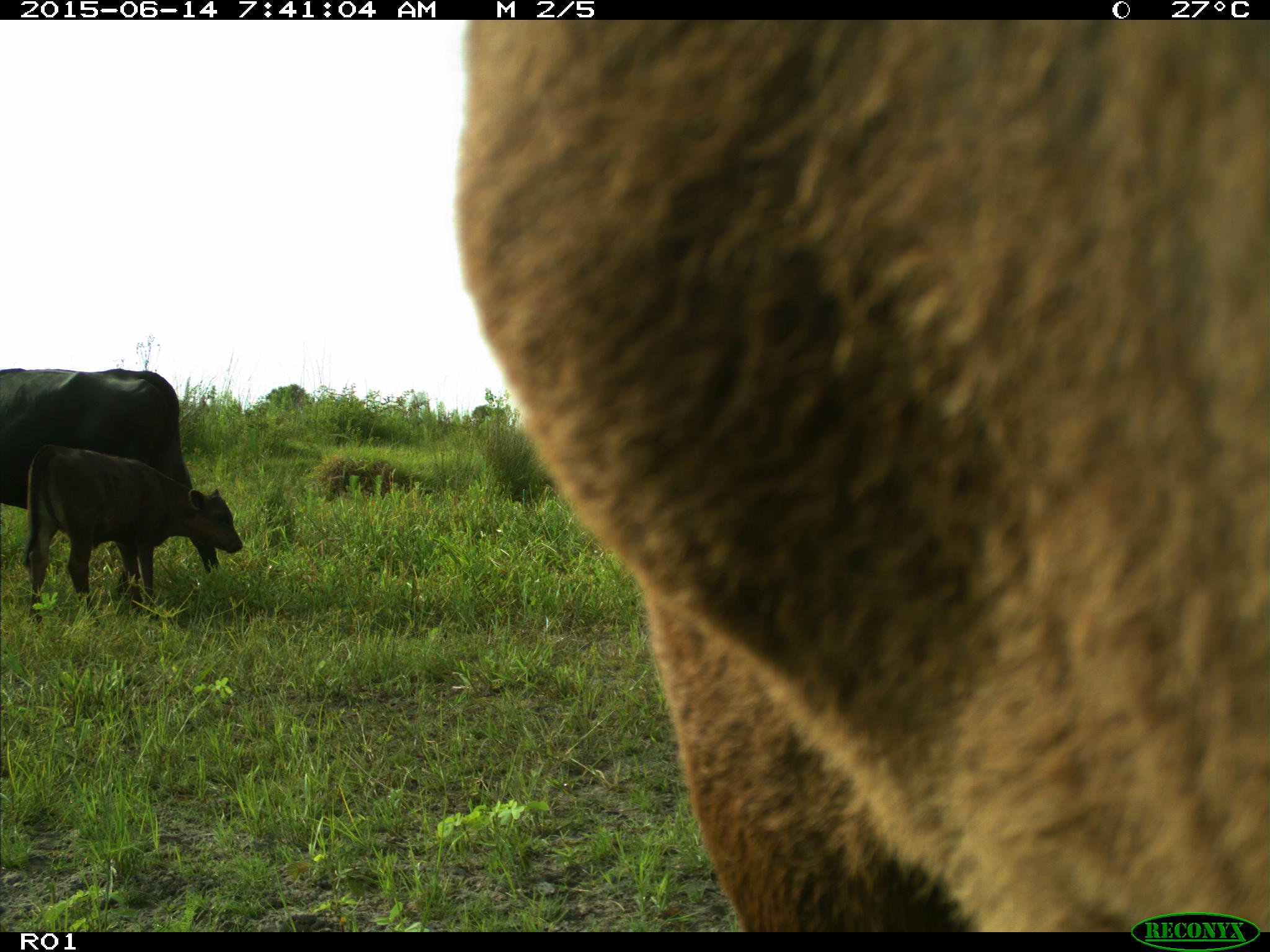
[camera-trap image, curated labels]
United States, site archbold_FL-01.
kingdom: Animalia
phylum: Chordata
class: Mammalia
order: Artiodactyla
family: Bovidae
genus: Bos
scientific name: Bos taurus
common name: domestic cow